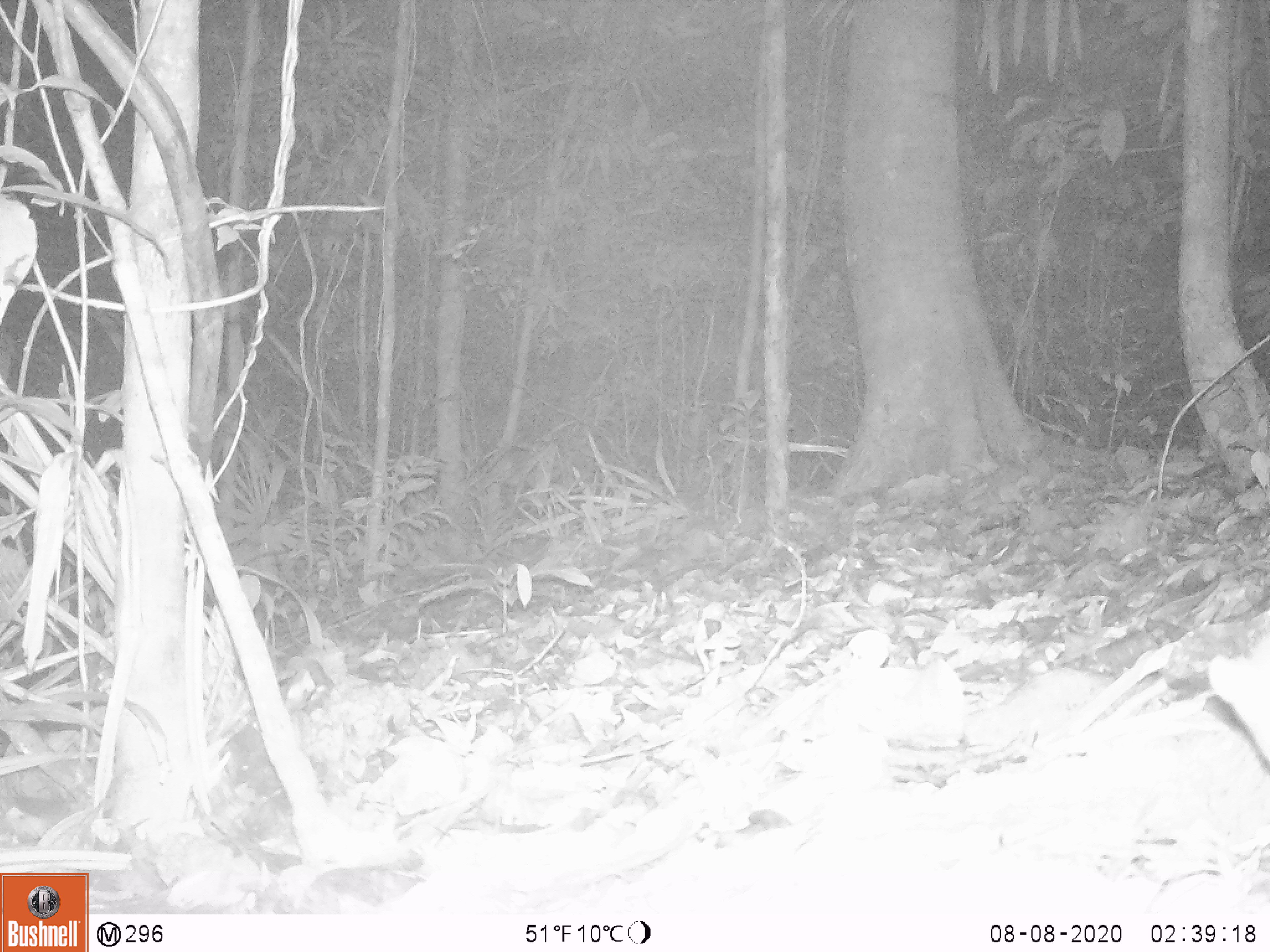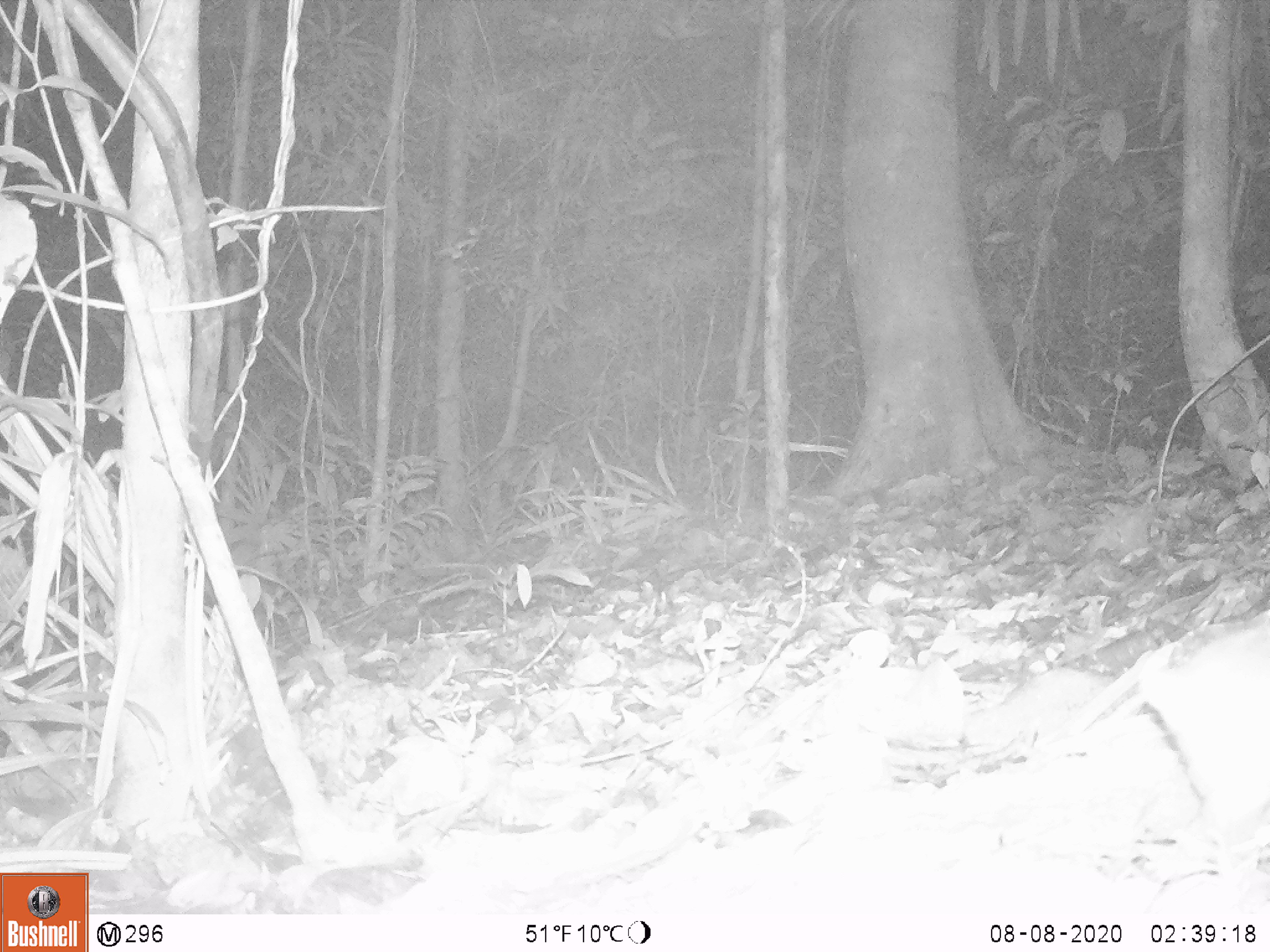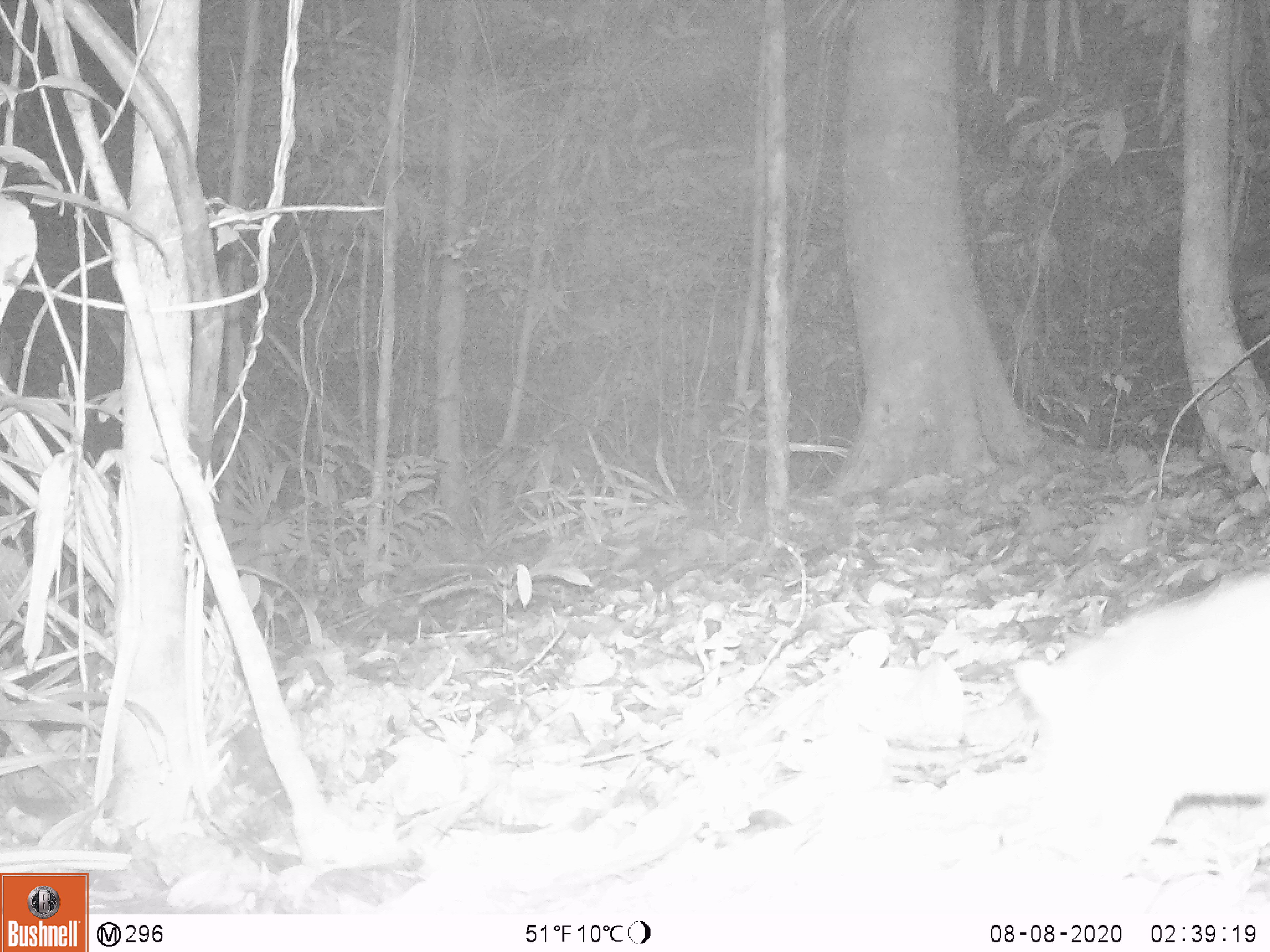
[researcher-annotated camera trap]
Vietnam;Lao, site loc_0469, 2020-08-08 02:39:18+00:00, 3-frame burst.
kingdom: Animalia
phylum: Chordata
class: Mammalia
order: Carnivora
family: Mustelidae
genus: Melogale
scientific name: Melogale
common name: ferret badger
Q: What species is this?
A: Ferret badger (Melogale).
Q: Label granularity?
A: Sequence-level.